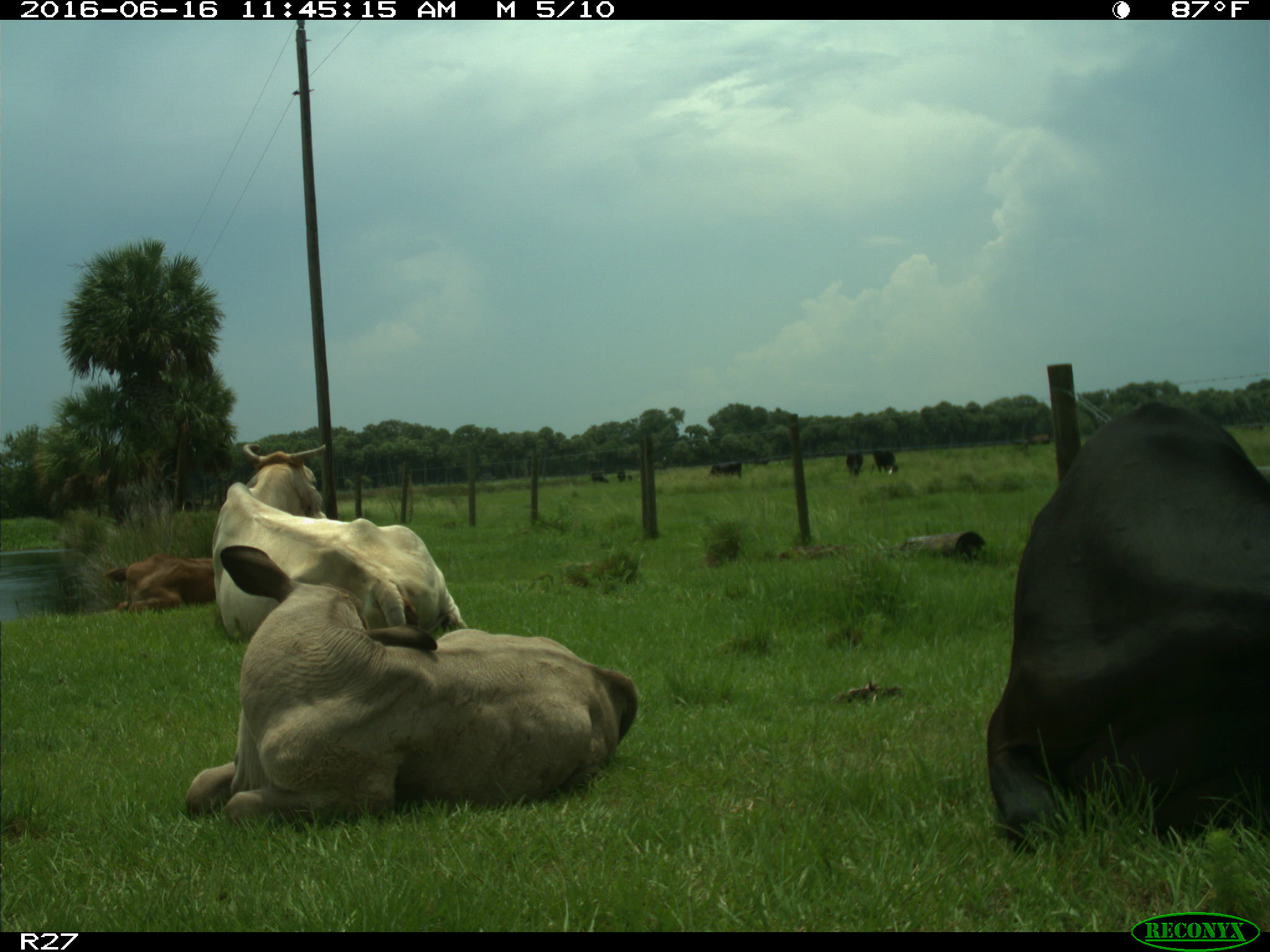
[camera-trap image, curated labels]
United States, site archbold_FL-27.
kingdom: Animalia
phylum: Chordata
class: Mammalia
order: Artiodactyla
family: Bovidae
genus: Bos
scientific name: Bos taurus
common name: domestic cow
Bos taurus (domestic cow).